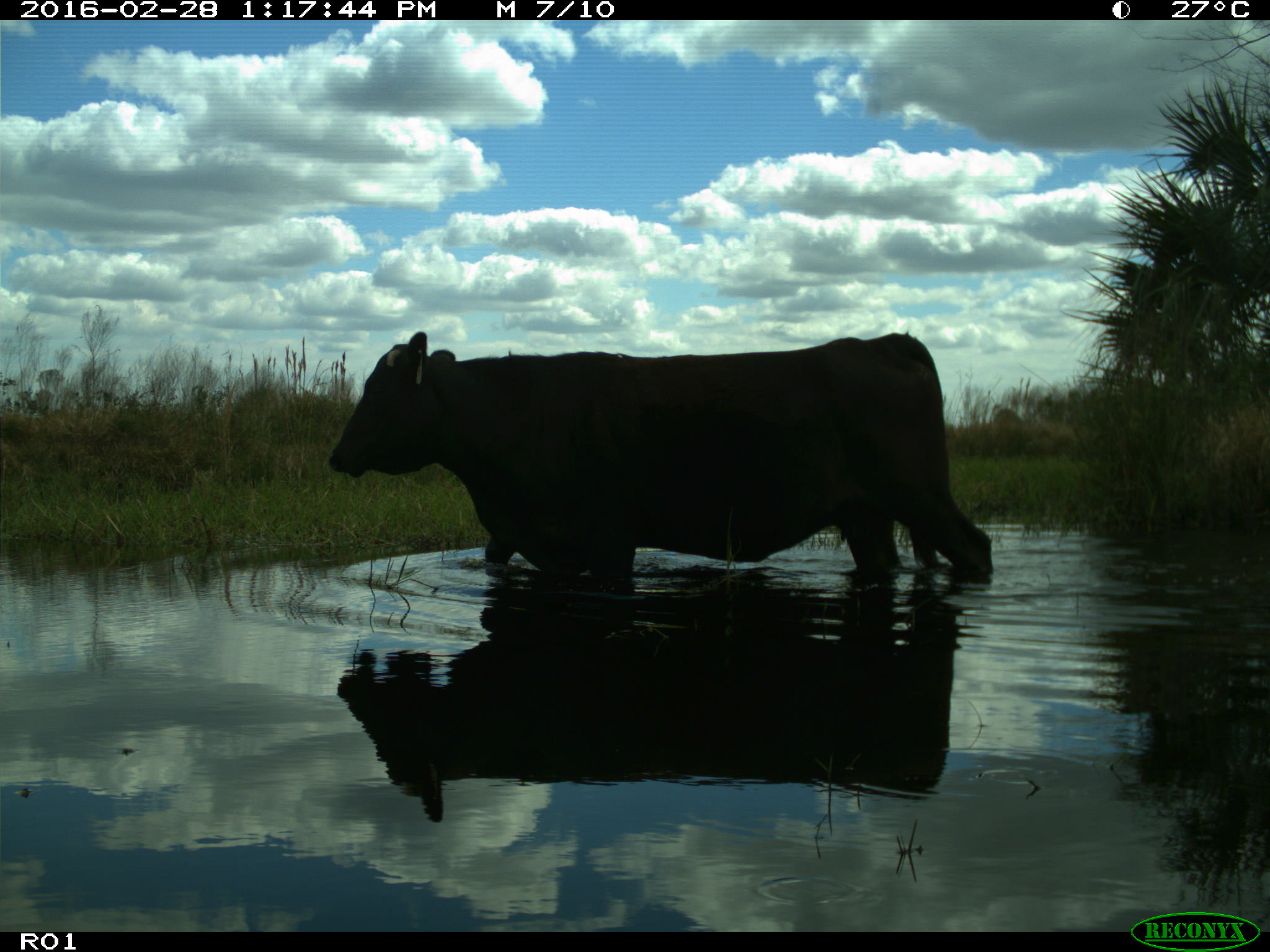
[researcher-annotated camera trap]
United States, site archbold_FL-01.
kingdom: Animalia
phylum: Chordata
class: Mammalia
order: Artiodactyla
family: Bovidae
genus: Bos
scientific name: Bos taurus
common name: domestic cow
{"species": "Bos taurus (domestic cow)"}